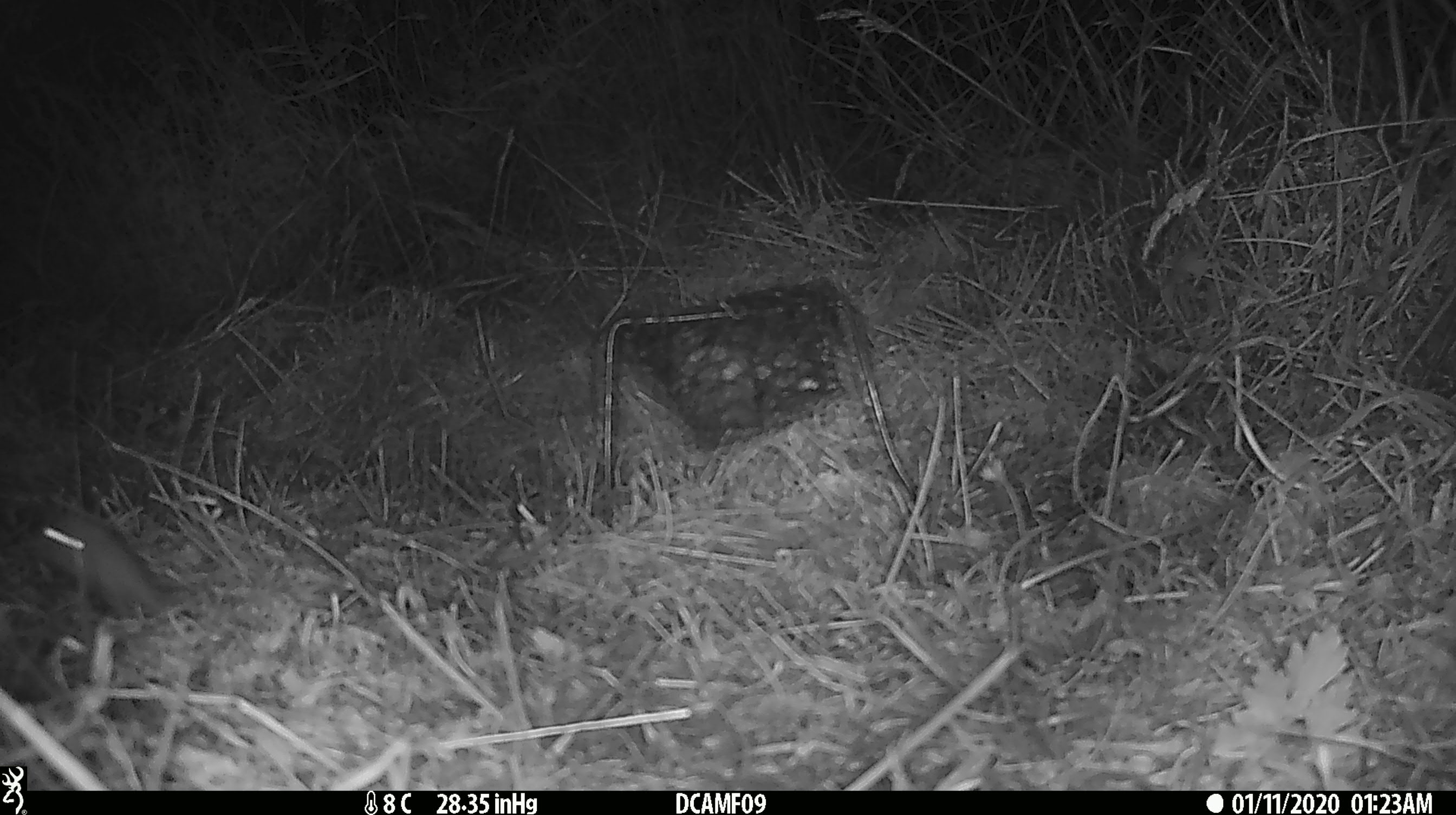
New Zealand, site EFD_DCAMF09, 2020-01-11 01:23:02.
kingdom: Animalia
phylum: Chordata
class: Mammalia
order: Rodentia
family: Muridae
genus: Mus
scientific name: Mus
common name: mouse